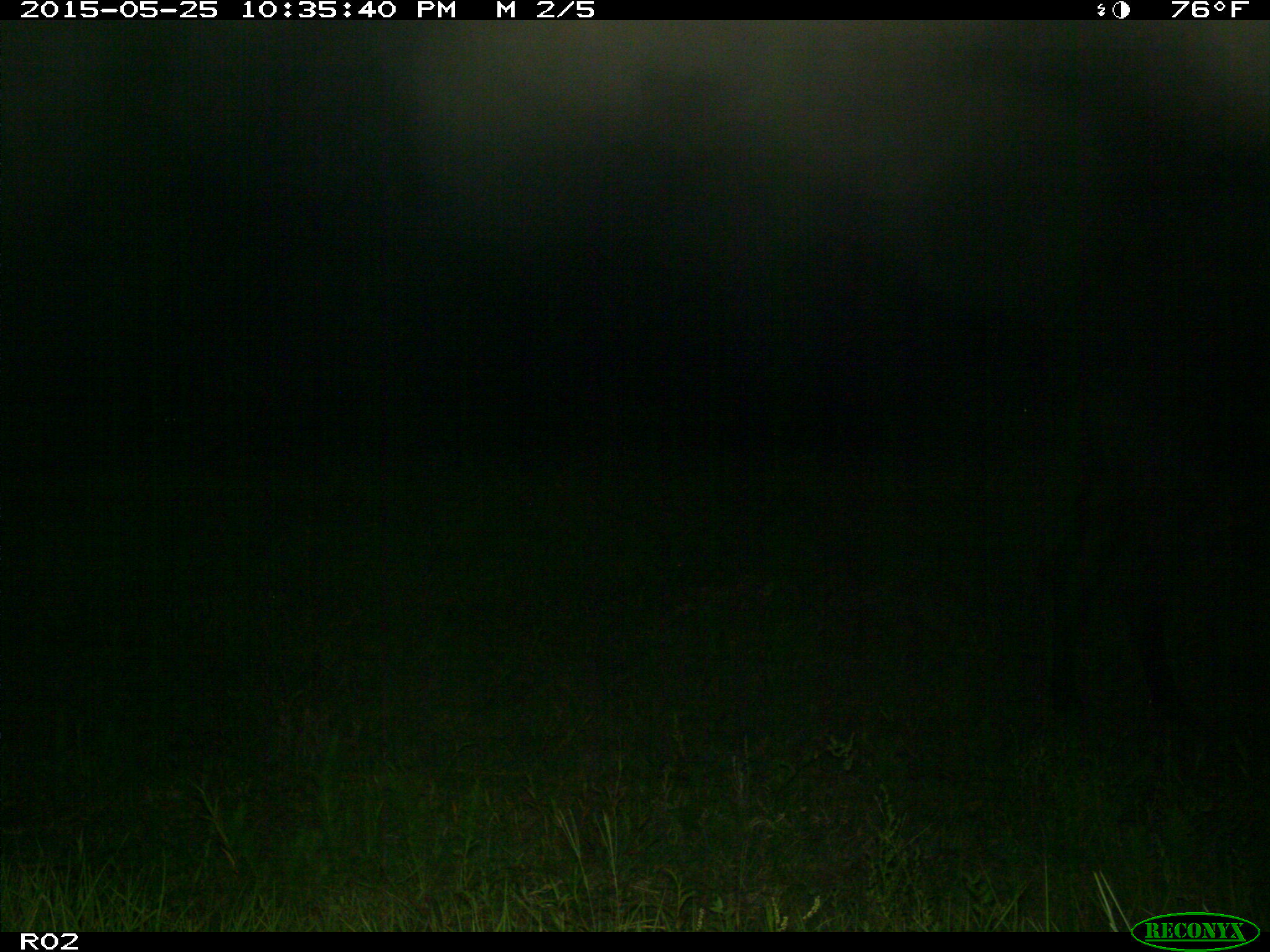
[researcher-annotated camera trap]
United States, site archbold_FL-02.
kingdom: Animalia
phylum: Chordata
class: Mammalia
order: Artiodactyla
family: Bovidae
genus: Bos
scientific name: Bos taurus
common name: domestic cow